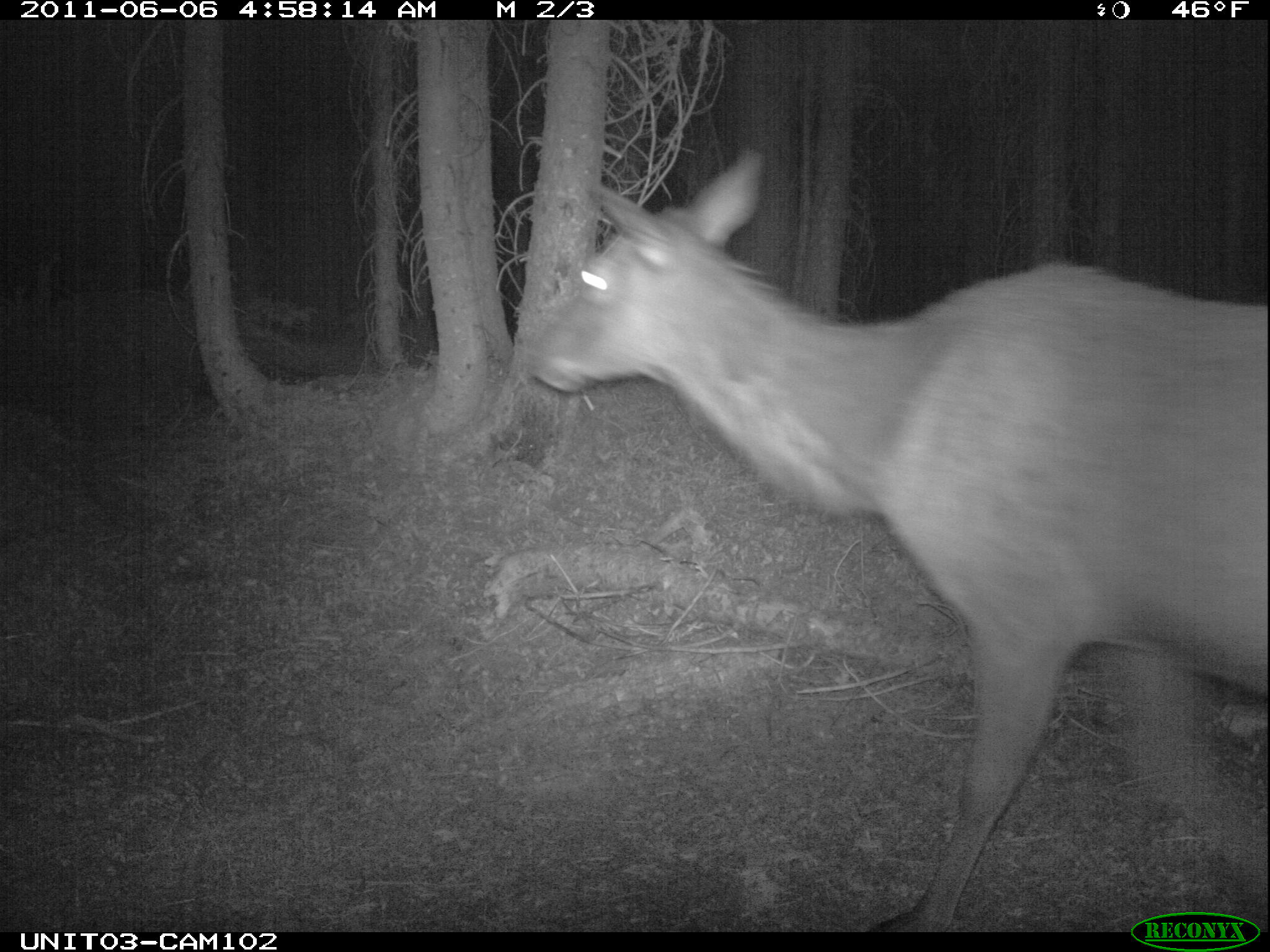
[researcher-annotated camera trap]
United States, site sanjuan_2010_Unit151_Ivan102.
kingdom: Animalia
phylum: Chordata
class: Mammalia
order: Artiodactyla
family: Cervidae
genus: Cervus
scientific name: Cervus elaphus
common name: red deer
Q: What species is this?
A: Cervus elaphus (red deer).